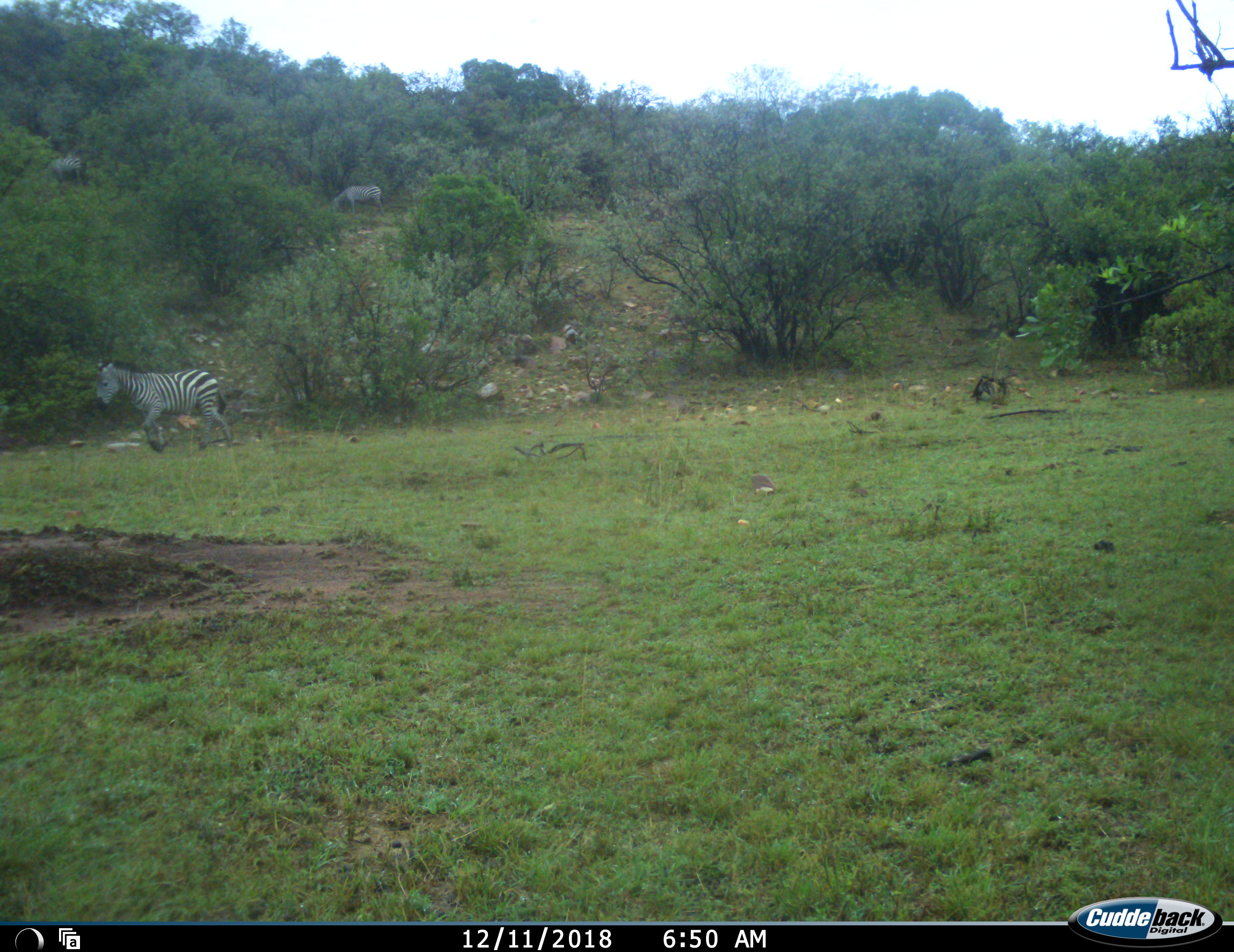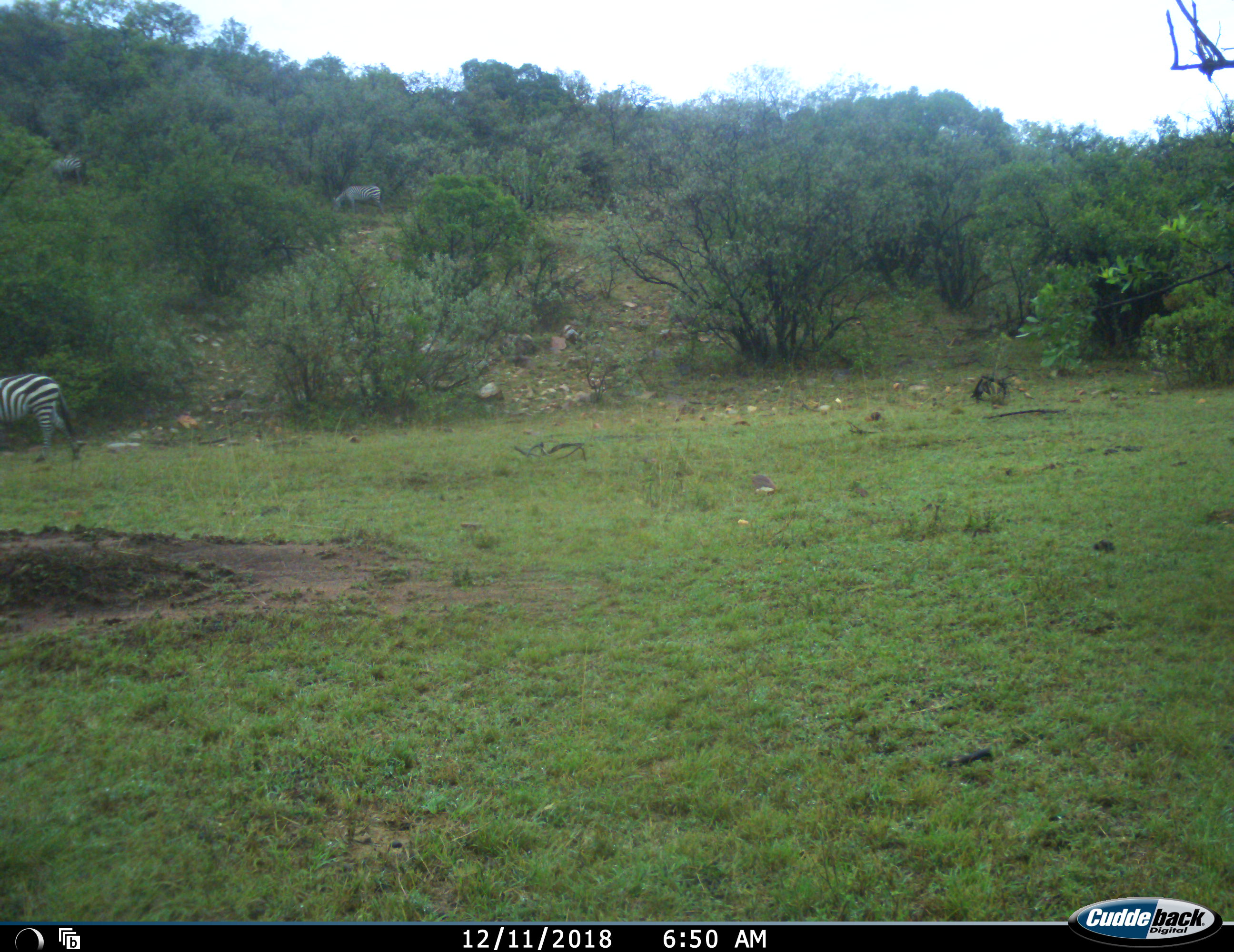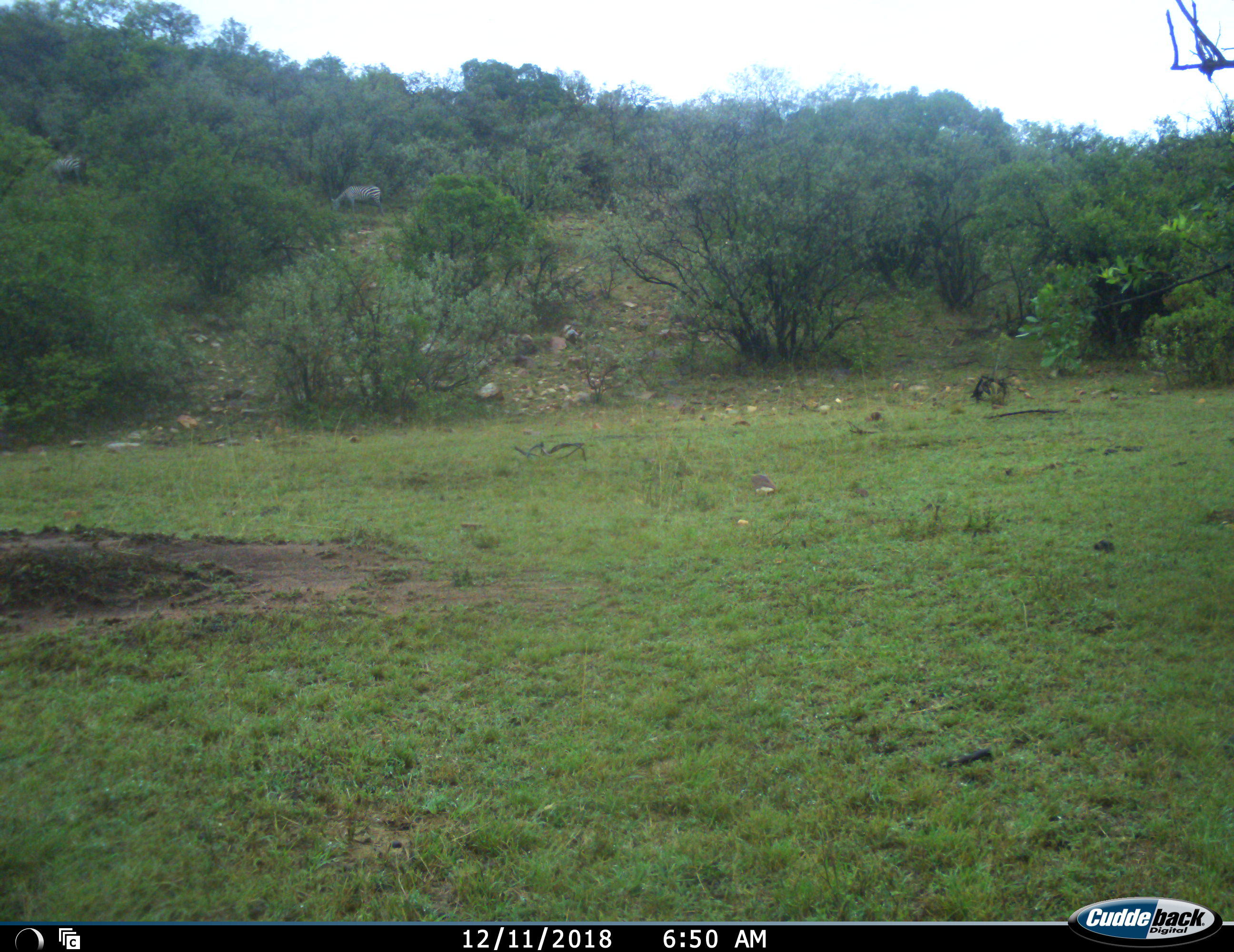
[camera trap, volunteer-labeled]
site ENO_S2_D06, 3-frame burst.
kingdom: Animalia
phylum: Chordata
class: Mammalia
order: Perissodactyla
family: Equidae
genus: Equus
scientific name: Equus quagga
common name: plains zebra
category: zebraplains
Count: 3.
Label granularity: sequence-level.